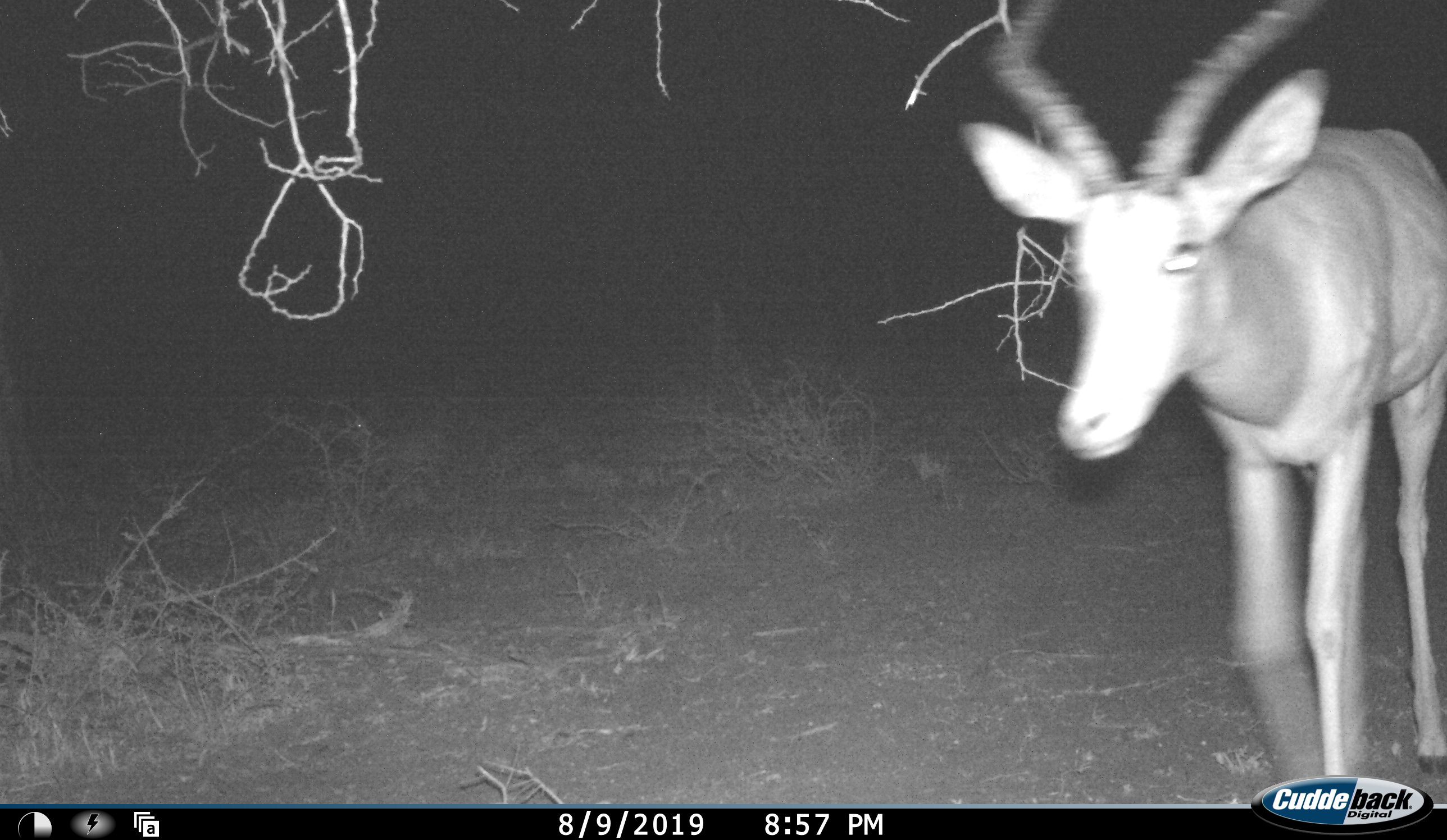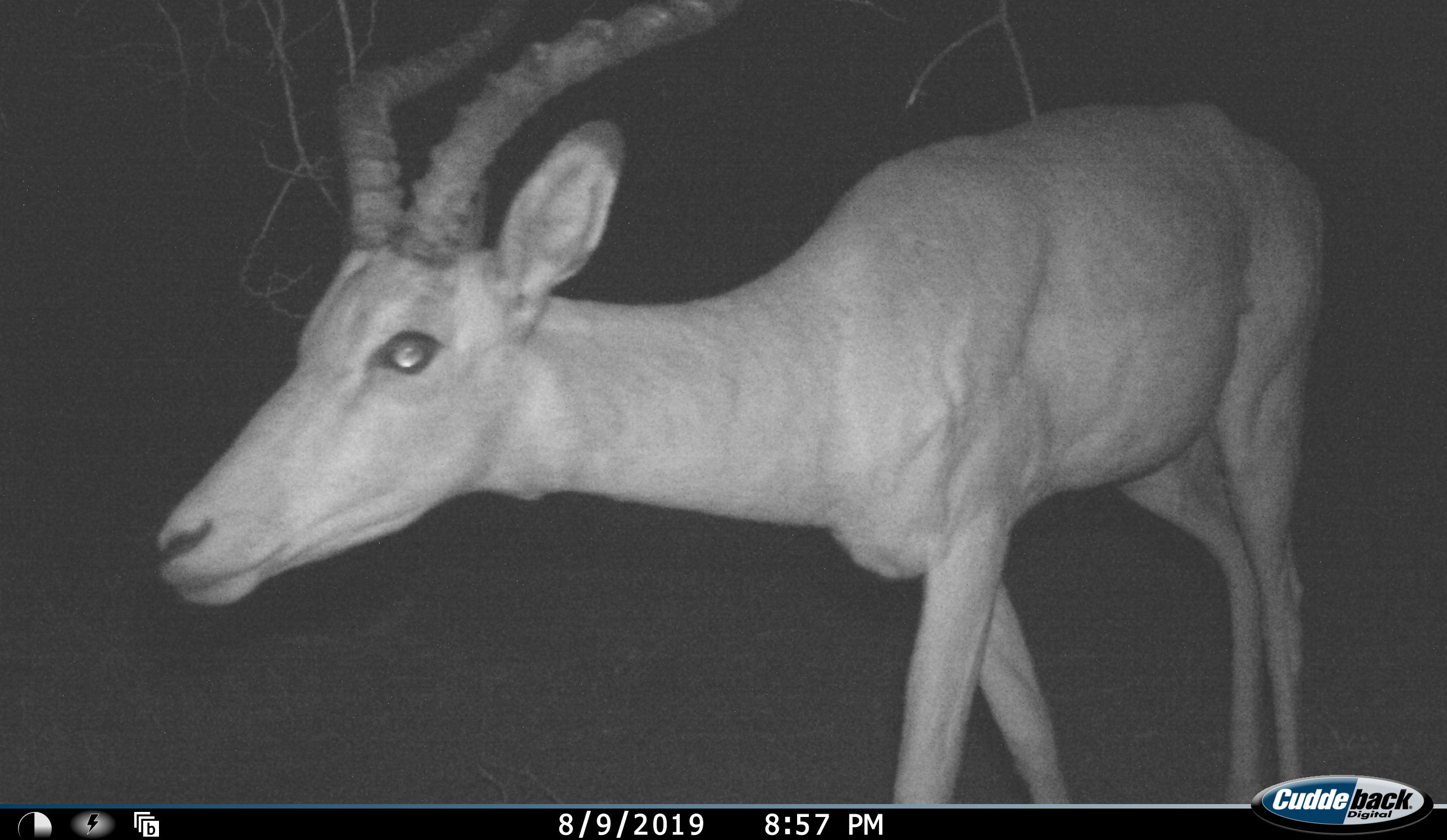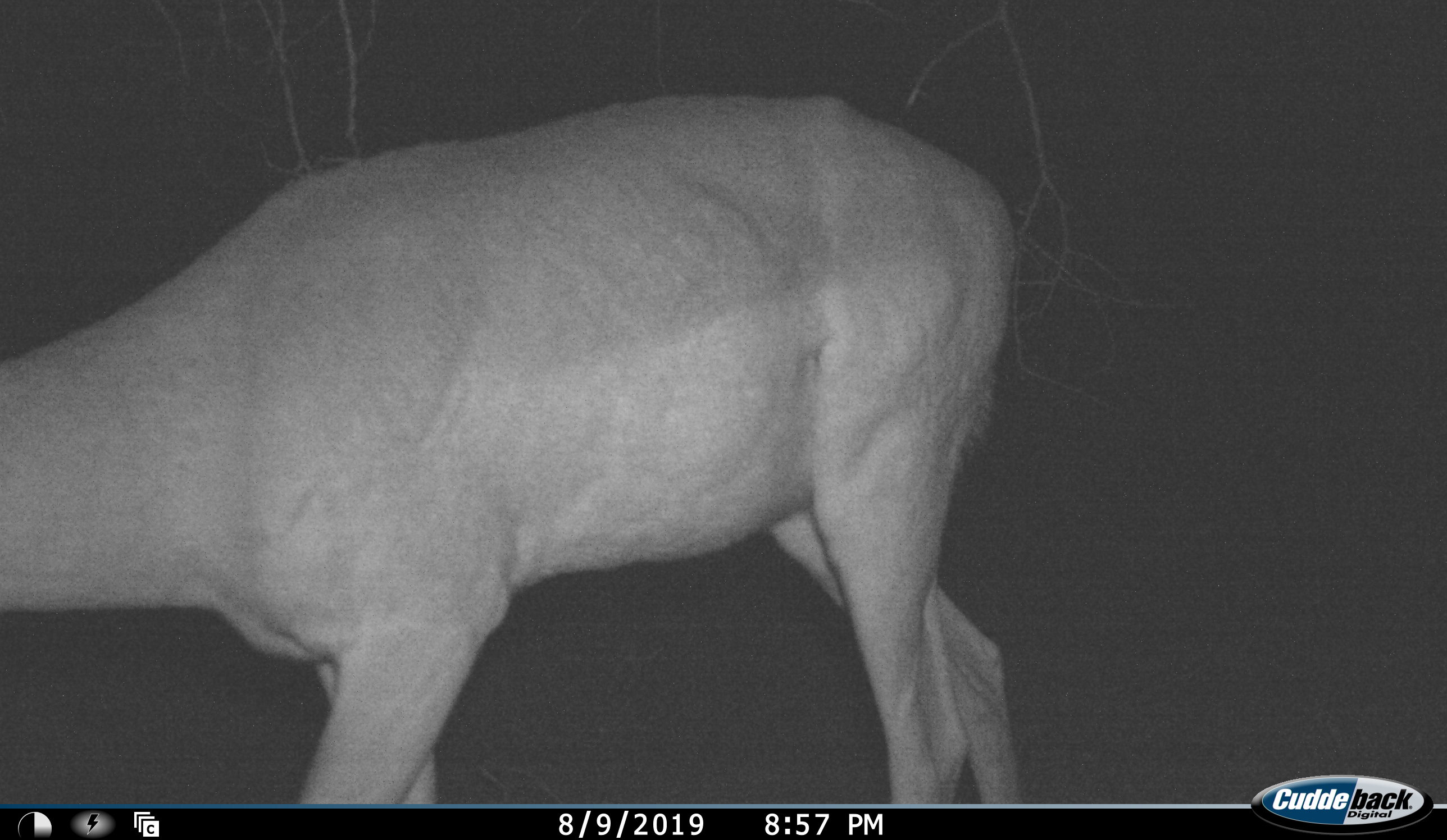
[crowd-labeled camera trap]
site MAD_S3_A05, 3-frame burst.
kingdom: Animalia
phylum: Chordata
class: Mammalia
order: Artiodactyla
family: Bovidae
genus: Aepyceros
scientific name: Aepyceros melampus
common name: impala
Impala (Aepyceros melampus), count 1. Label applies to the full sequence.